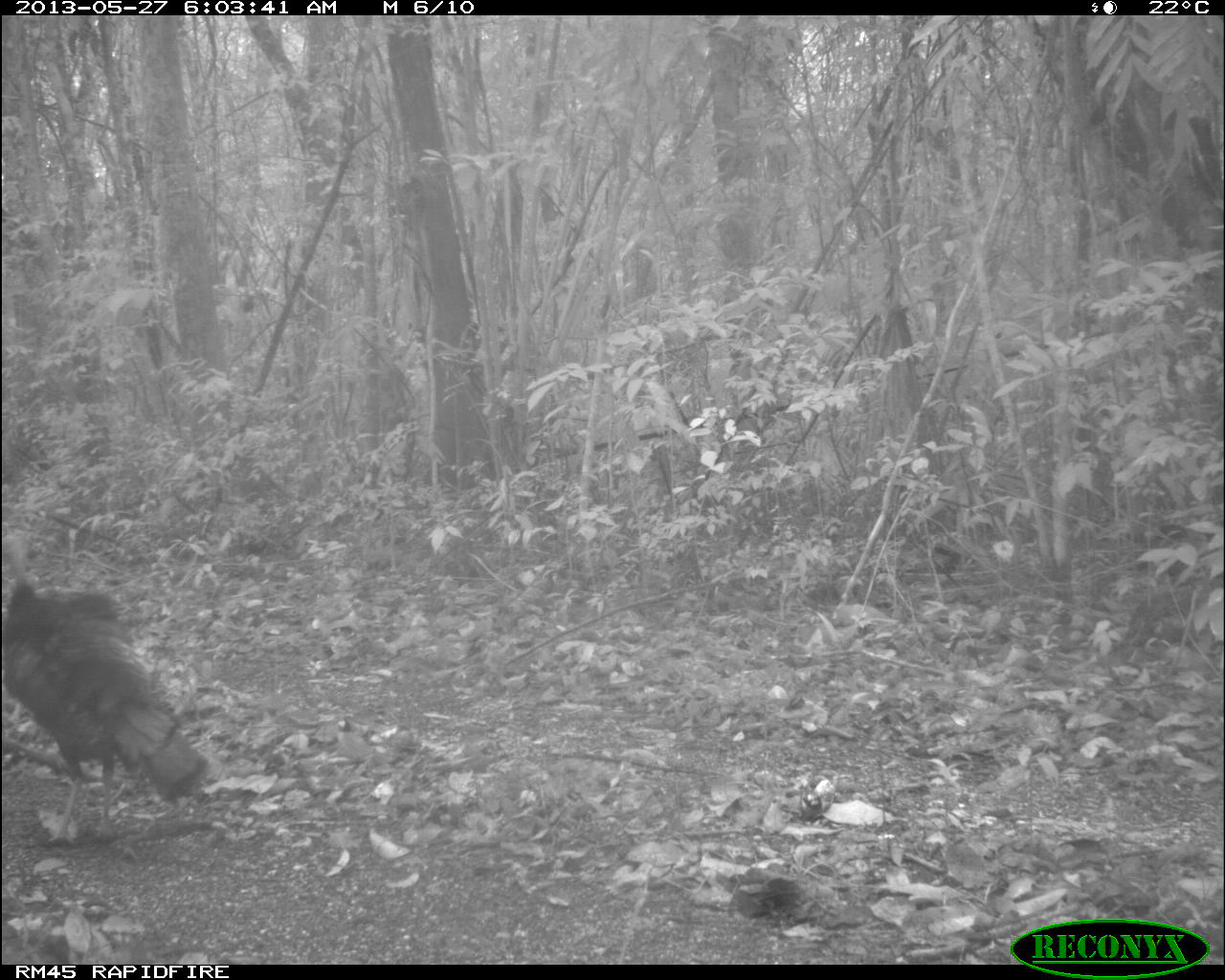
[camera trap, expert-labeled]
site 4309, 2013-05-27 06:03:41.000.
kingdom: Animalia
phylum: Chordata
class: Aves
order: Galliformes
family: Phasianidae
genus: Meleagris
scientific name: Meleagris ocellata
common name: ocellated turkey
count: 1